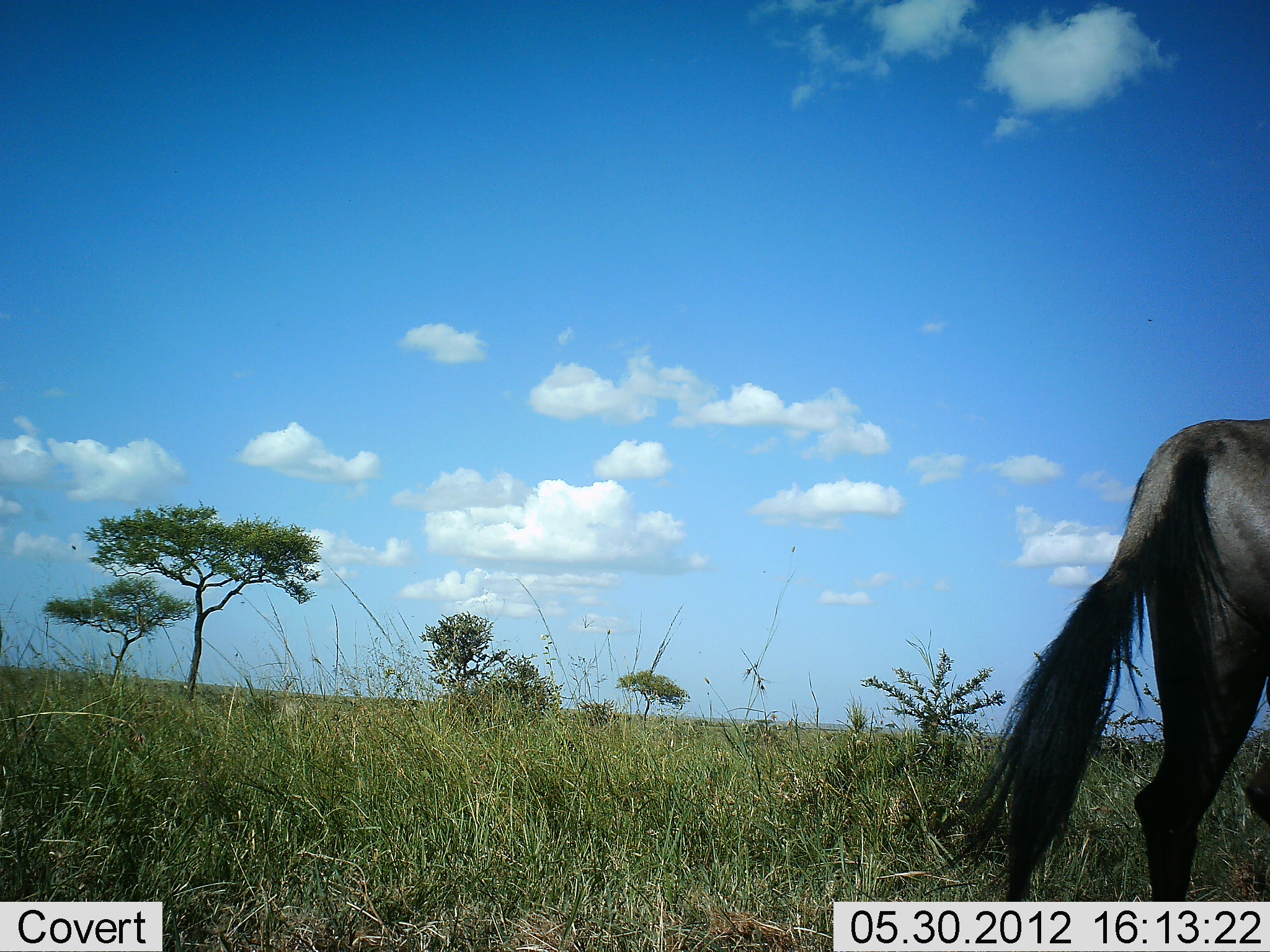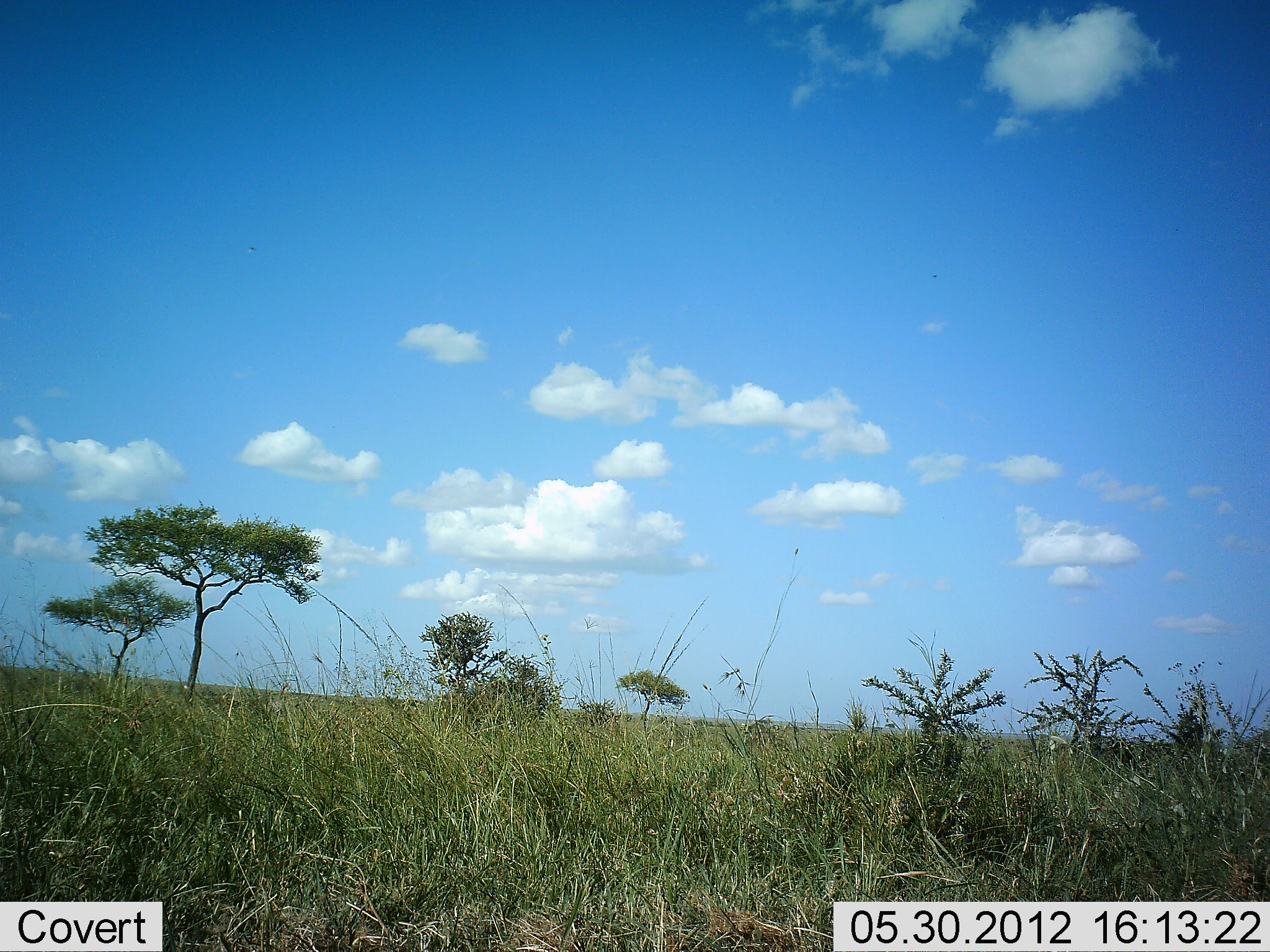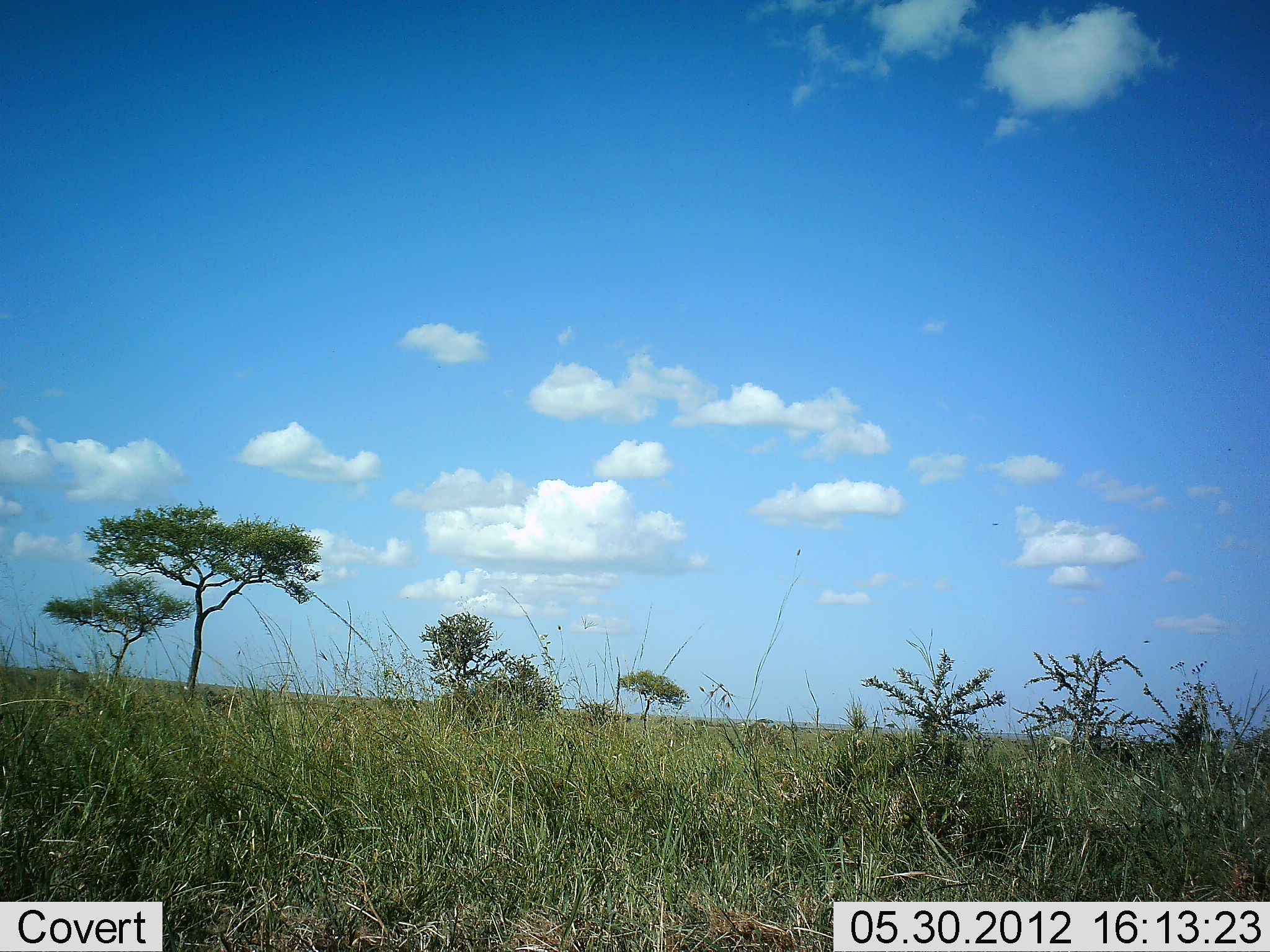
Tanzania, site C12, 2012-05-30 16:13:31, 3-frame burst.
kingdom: Animalia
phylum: Chordata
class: Mammalia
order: Artiodactyla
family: Bovidae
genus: Connochaetes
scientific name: Connochaetes taurinus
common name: blue wildebeest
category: wildebeest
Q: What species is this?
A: Wildebeest (blue wildebeest) (Connochaetes taurinus).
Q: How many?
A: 1.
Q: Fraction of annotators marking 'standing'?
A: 0%.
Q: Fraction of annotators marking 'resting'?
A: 0%.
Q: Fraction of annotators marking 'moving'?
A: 100%.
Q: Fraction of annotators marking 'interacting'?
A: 0%.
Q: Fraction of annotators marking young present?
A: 0%.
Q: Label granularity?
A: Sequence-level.